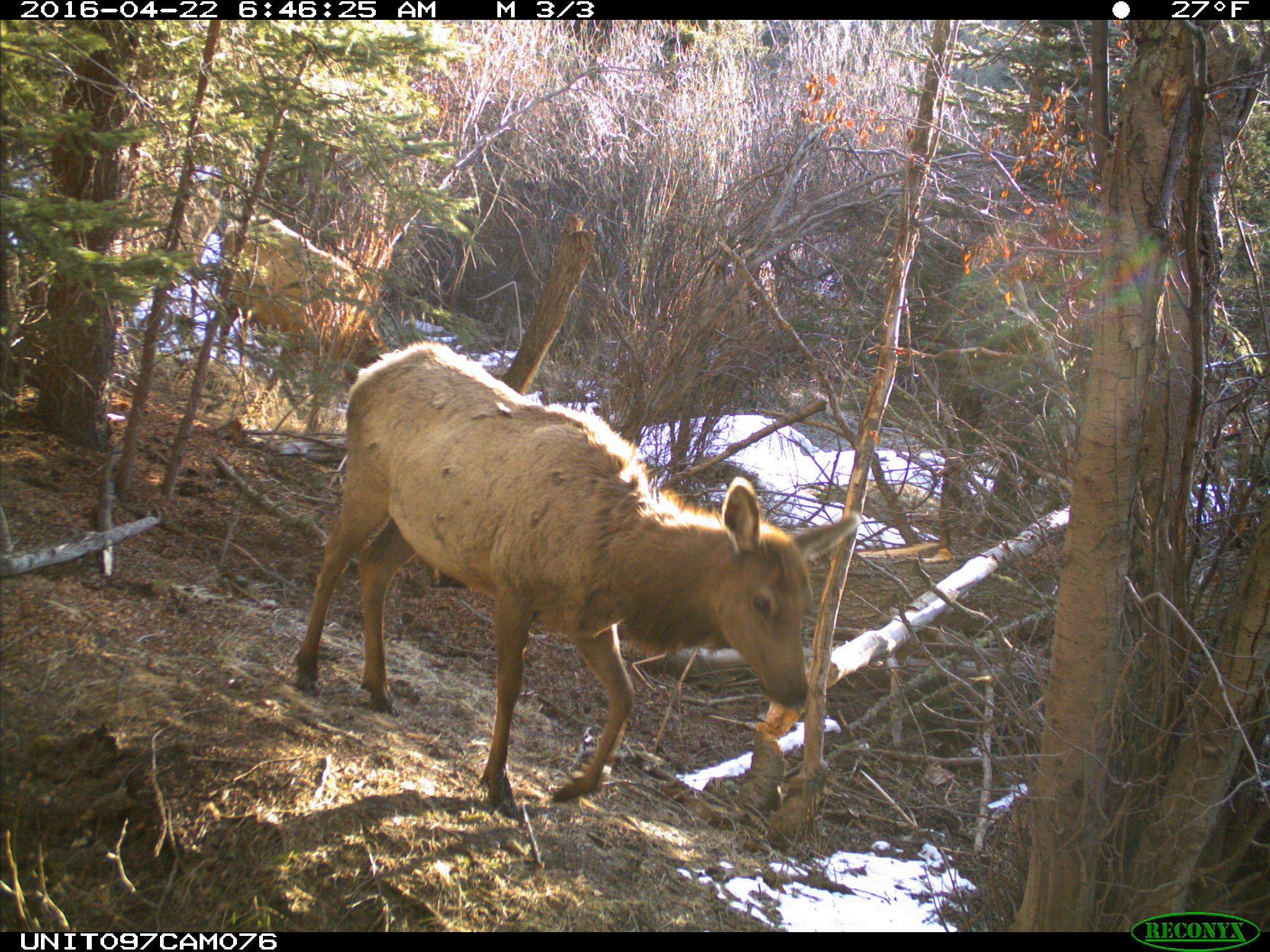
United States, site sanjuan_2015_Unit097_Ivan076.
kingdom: Animalia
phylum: Chordata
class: Mammalia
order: Artiodactyla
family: Cervidae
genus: Cervus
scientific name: Cervus elaphus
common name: red deer